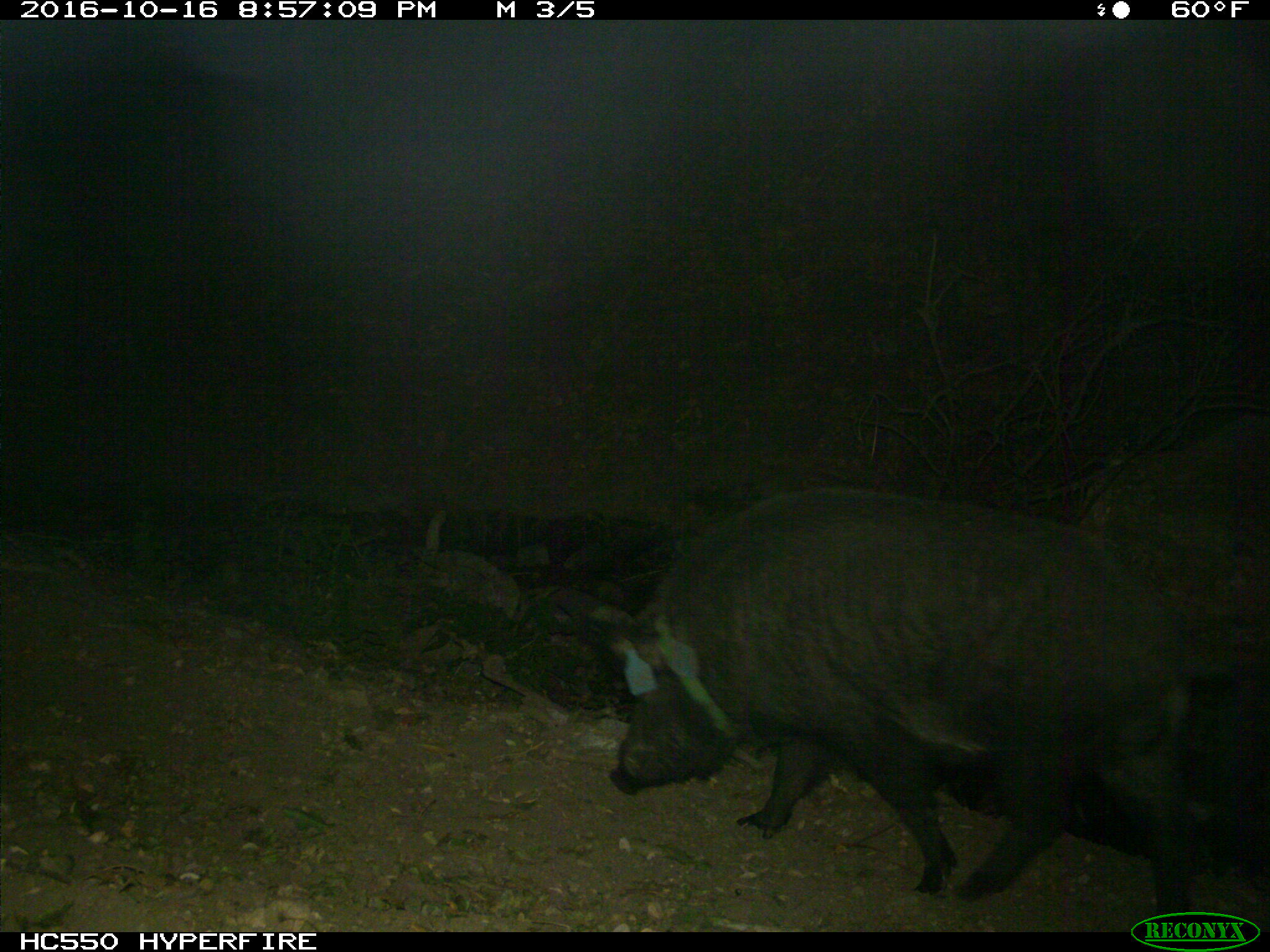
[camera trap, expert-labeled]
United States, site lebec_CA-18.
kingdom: Animalia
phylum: Chordata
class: Mammalia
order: Artiodactyla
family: Suidae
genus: Sus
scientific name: Sus scrofa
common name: wild boar